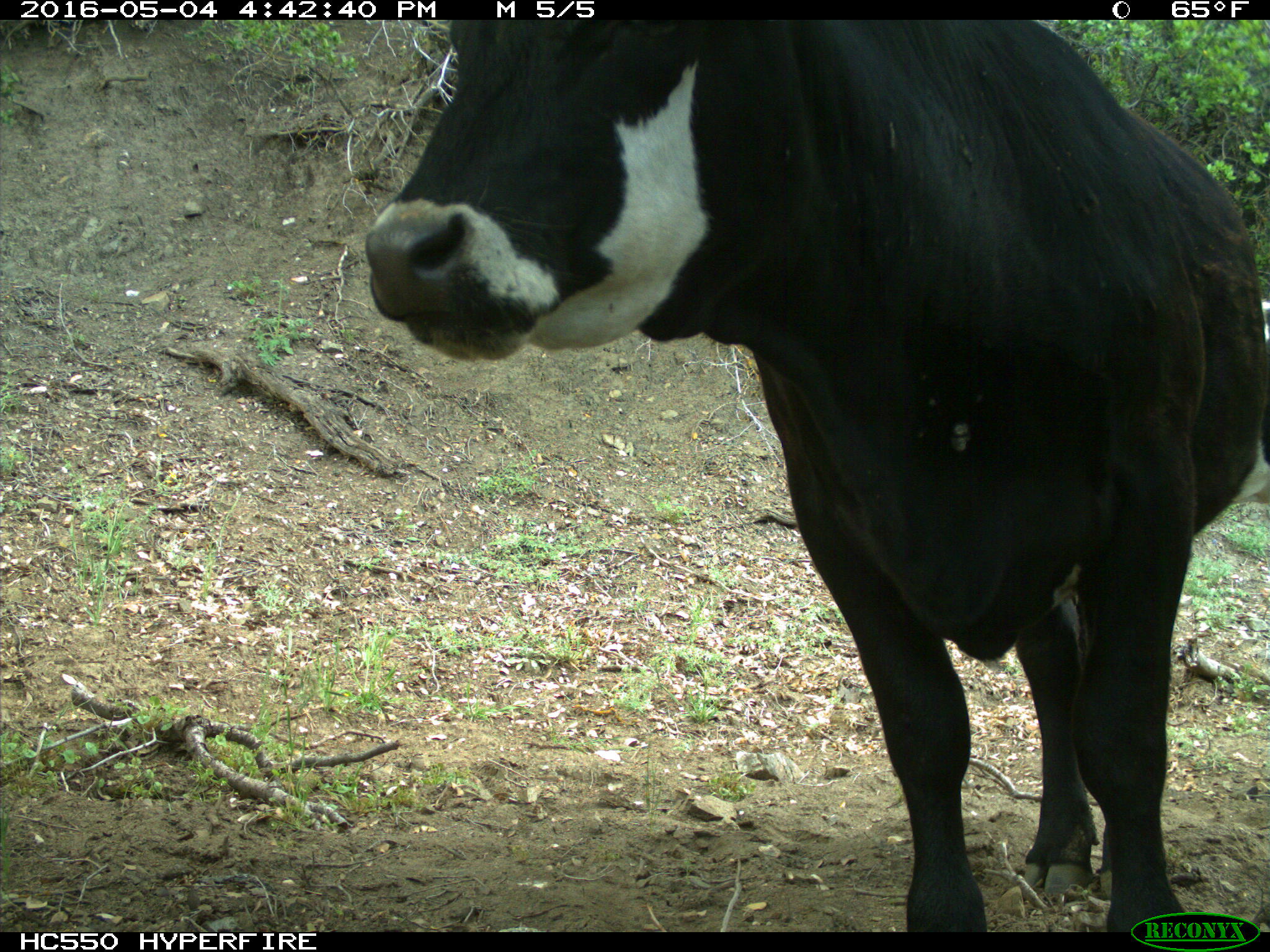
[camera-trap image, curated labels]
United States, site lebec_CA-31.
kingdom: Animalia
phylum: Chordata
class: Mammalia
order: Artiodactyla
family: Bovidae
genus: Bos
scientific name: Bos taurus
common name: domestic cow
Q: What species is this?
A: Bos taurus (domestic cow).